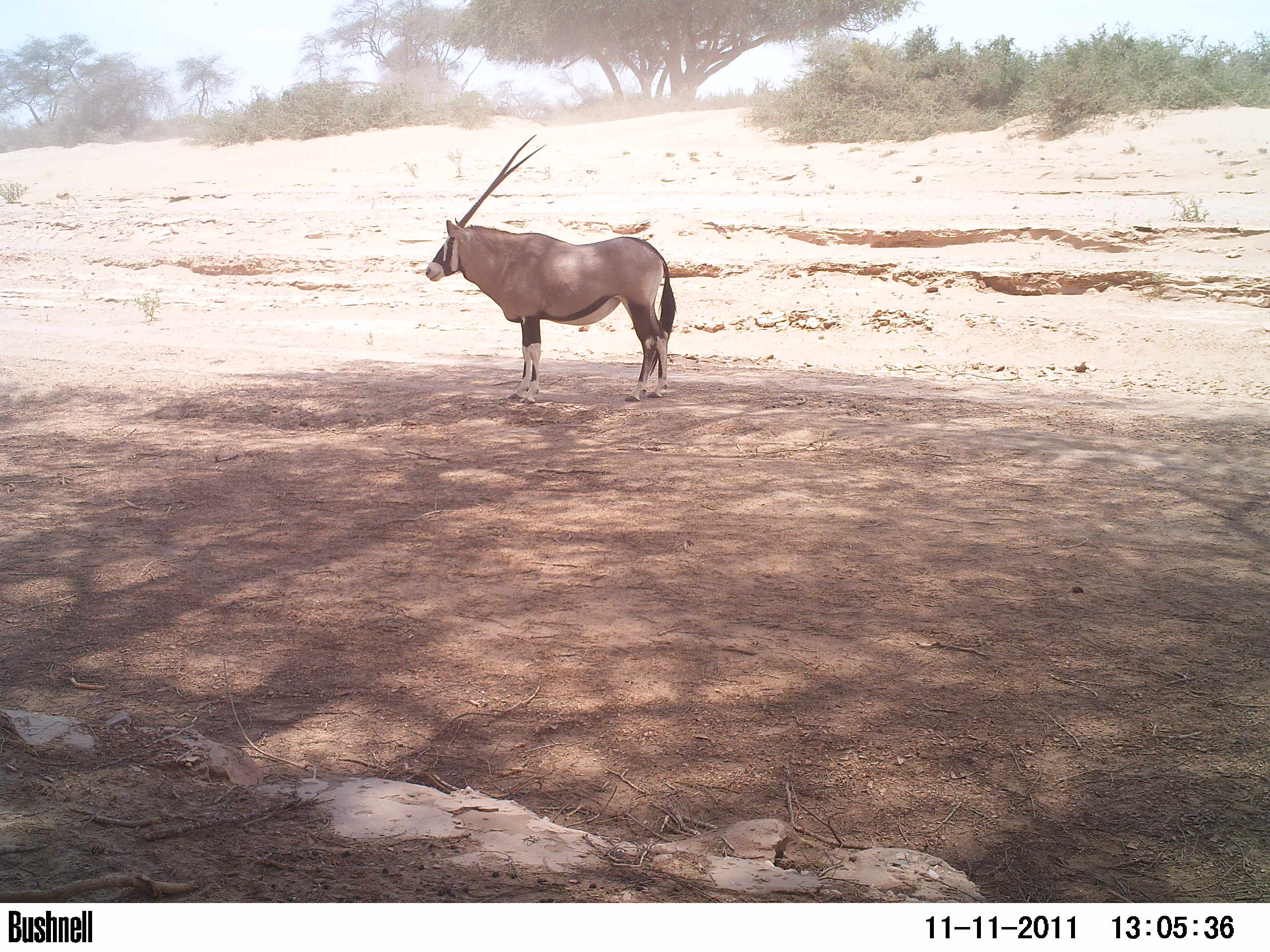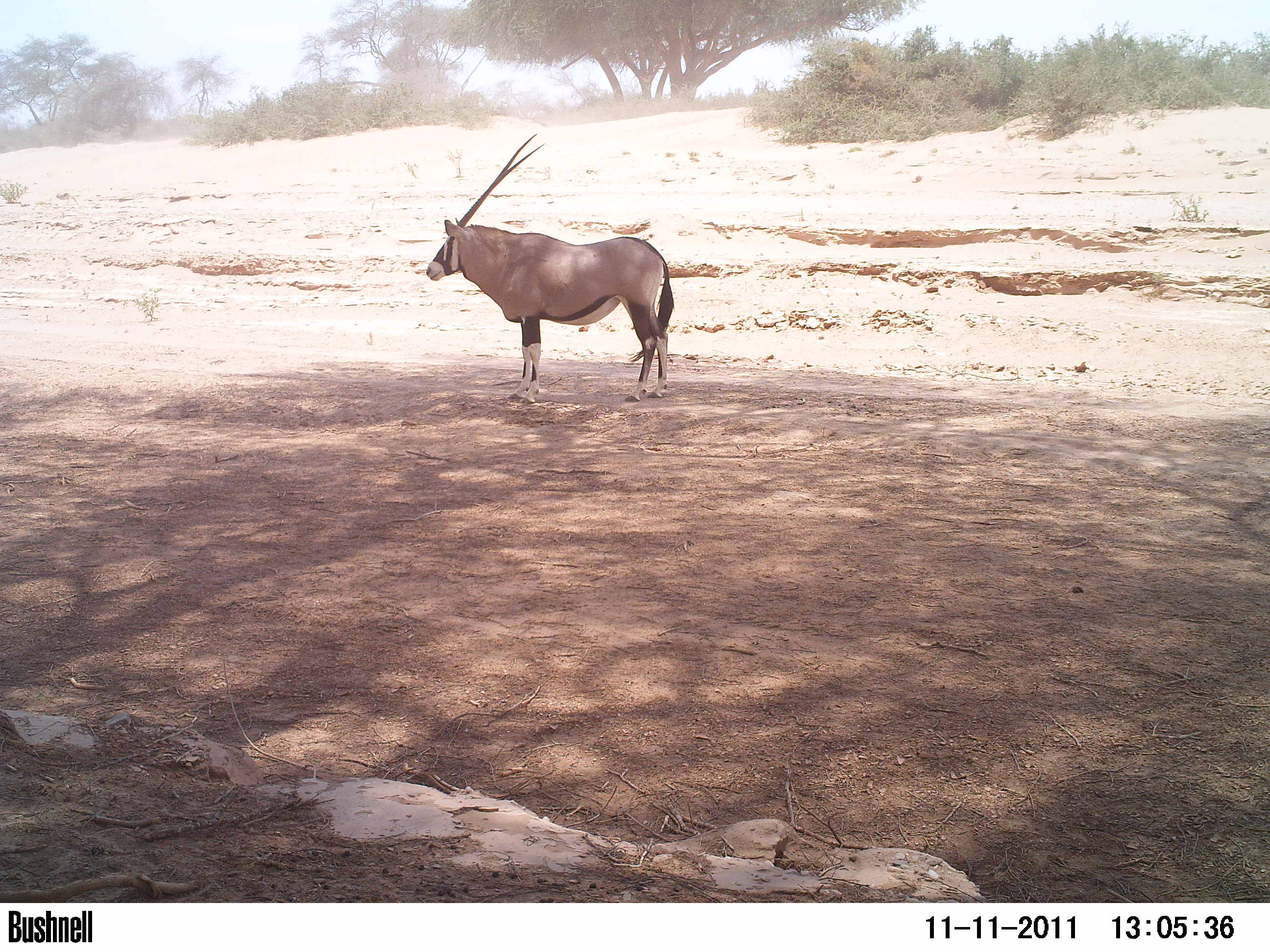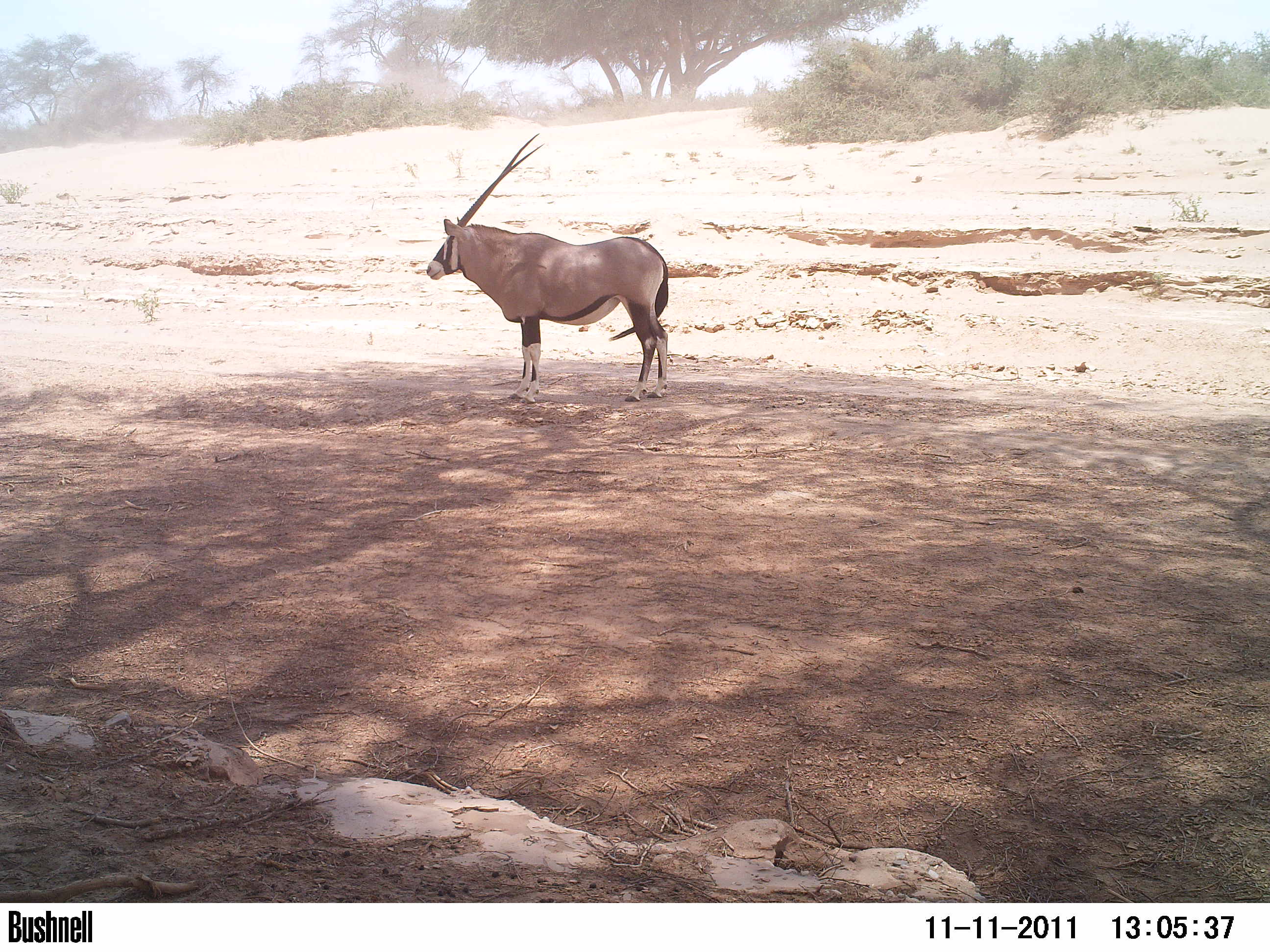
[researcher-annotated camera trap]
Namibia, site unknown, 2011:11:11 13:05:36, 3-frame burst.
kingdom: Animalia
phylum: Chordata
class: Mammalia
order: Artiodactyla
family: Bovidae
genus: Oryx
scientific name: Oryx gazella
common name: gemsbok